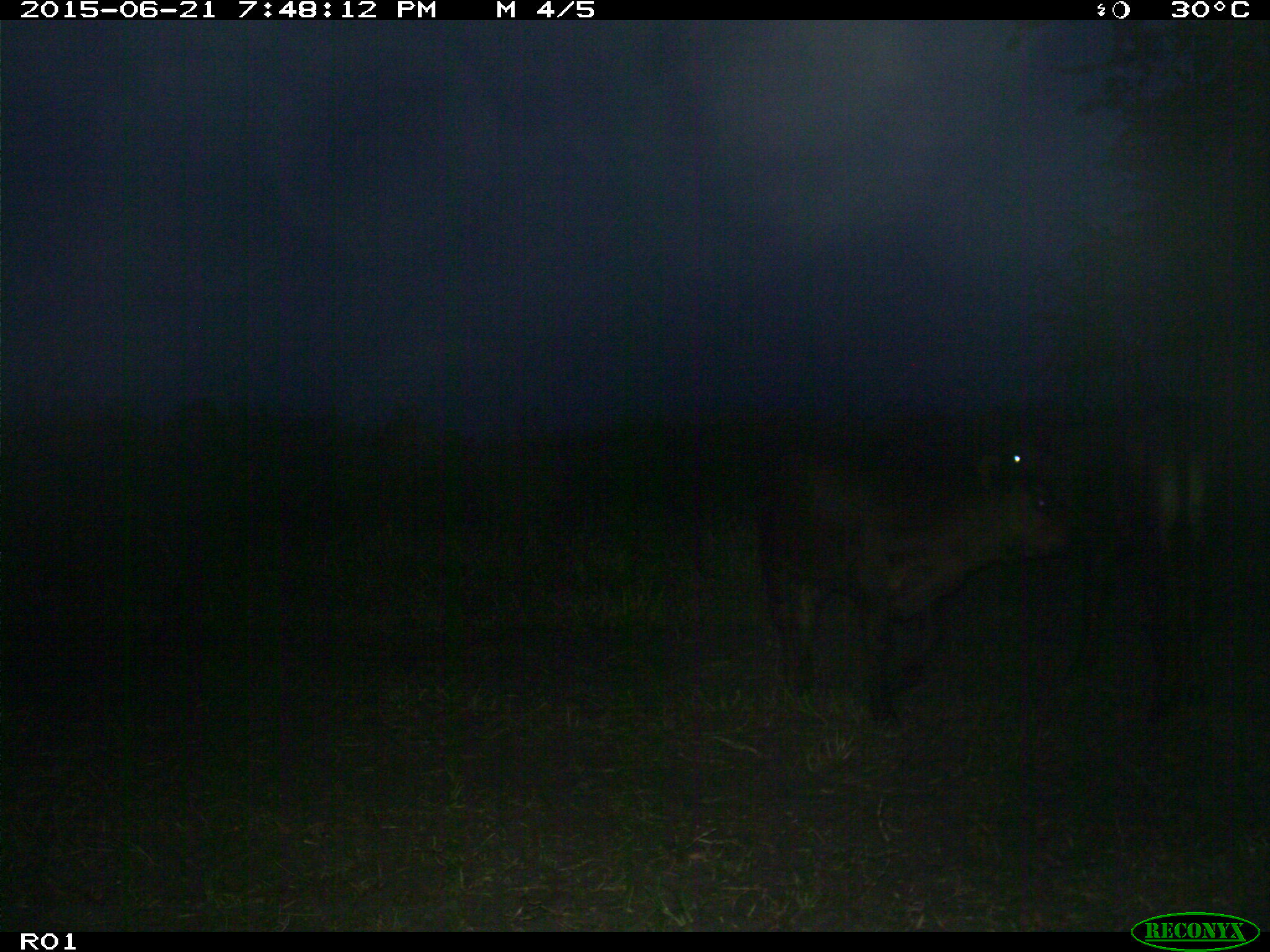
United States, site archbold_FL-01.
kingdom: Animalia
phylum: Chordata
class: Mammalia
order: Artiodactyla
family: Bovidae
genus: Bos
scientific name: Bos taurus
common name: domestic cow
Bos taurus (domestic cow).